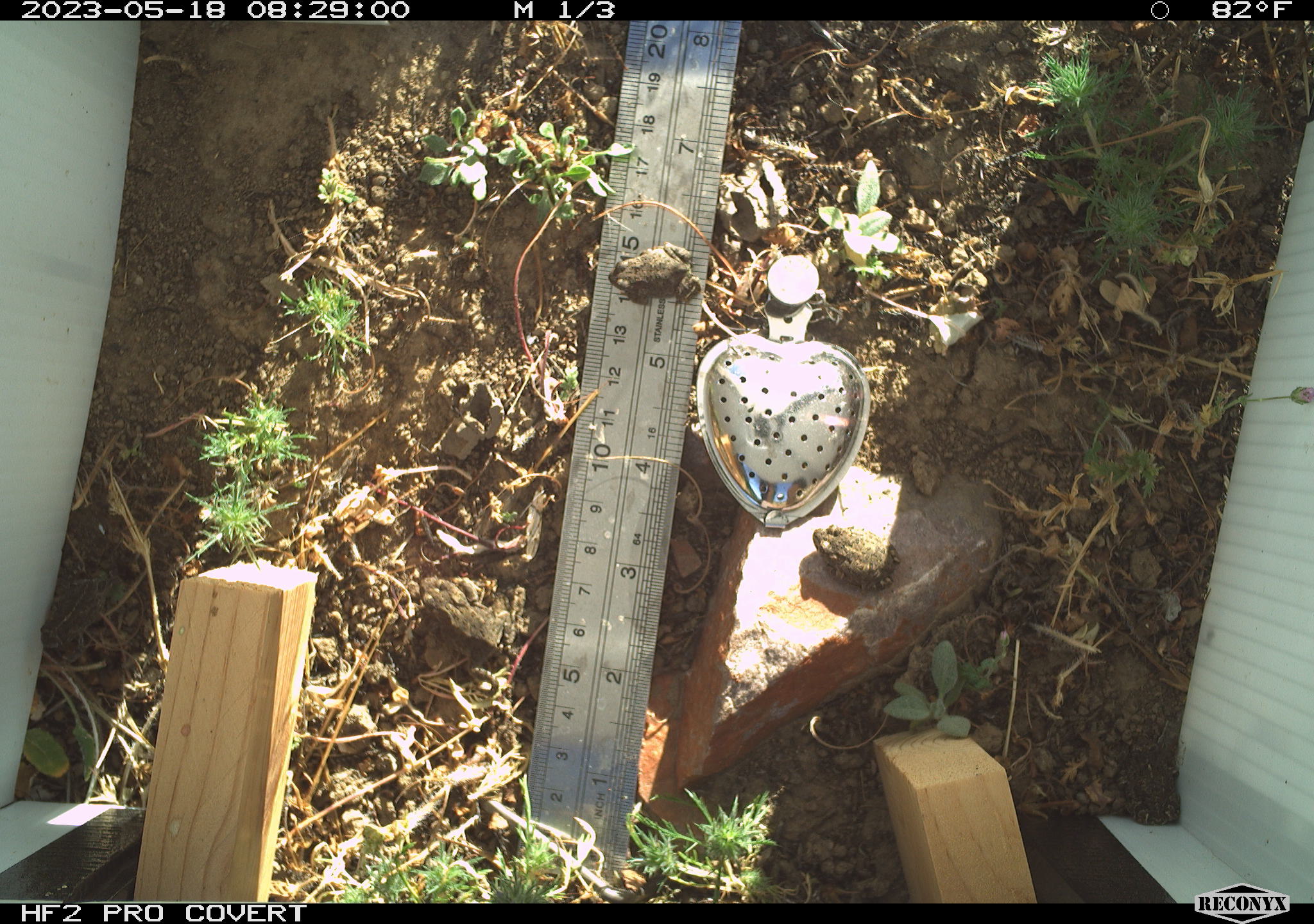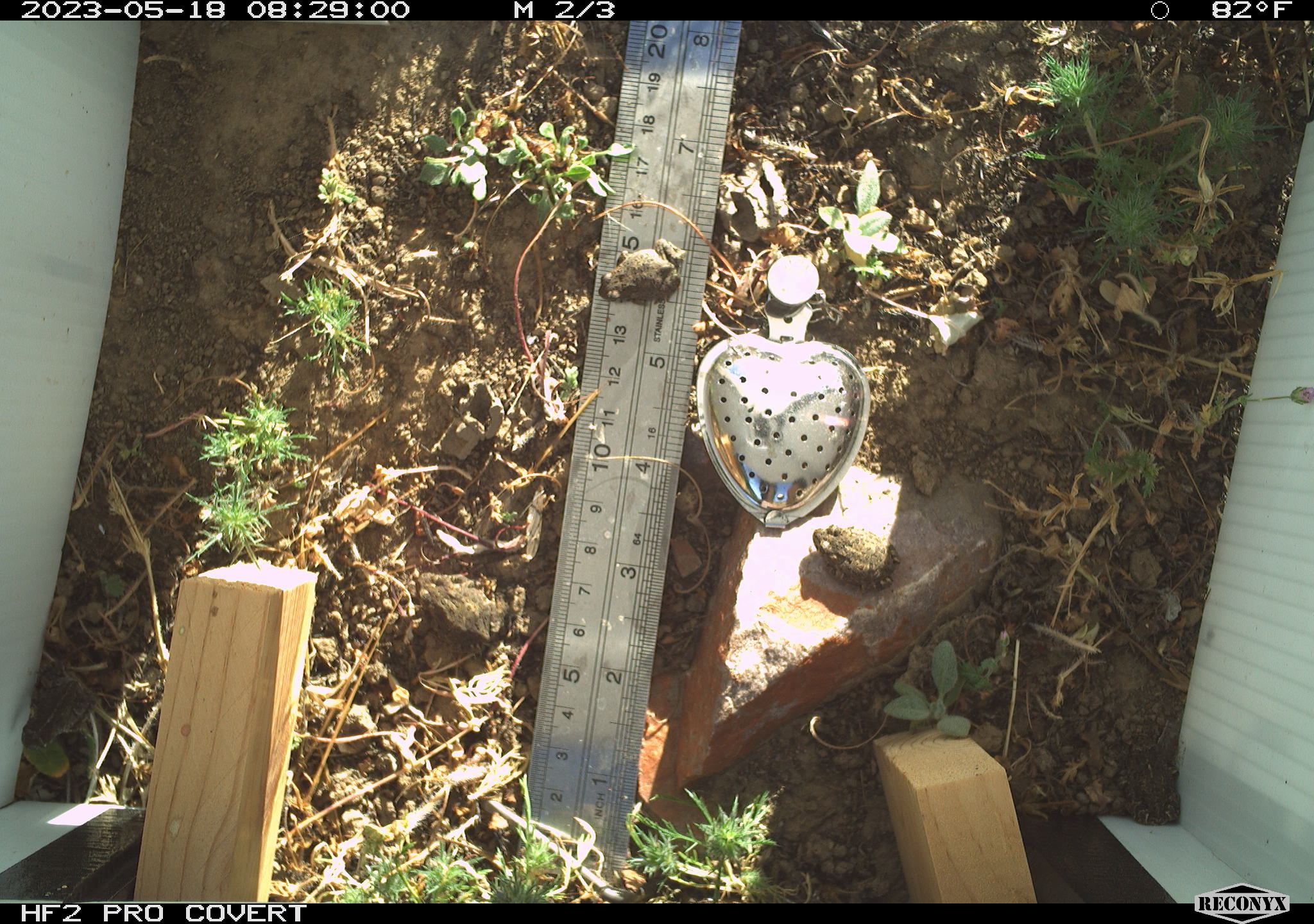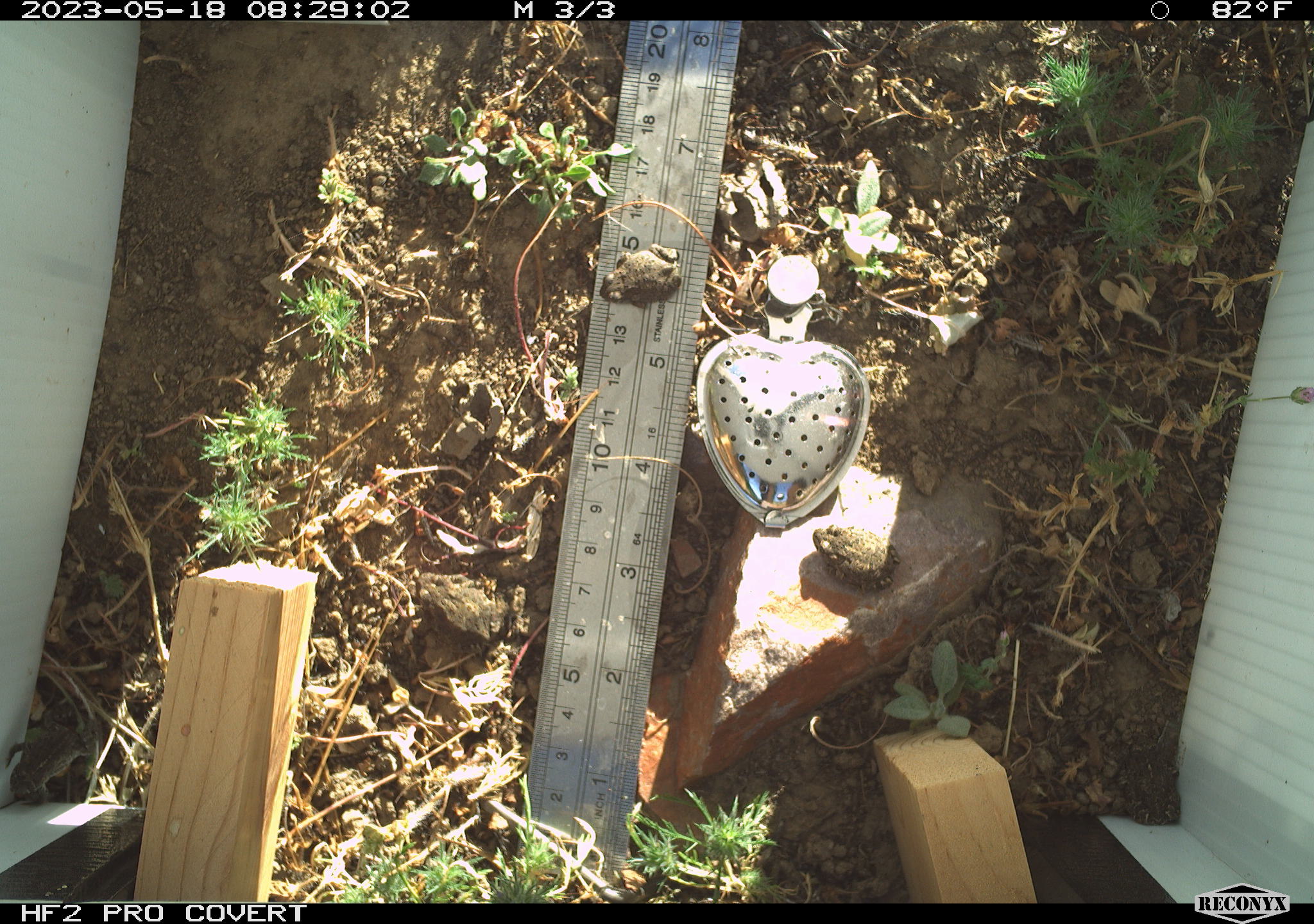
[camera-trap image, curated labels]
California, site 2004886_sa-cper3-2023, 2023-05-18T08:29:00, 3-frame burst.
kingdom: Animalia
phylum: Chordata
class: Amphibia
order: Anura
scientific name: Anura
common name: frogs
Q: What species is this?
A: Frogs (Anura).